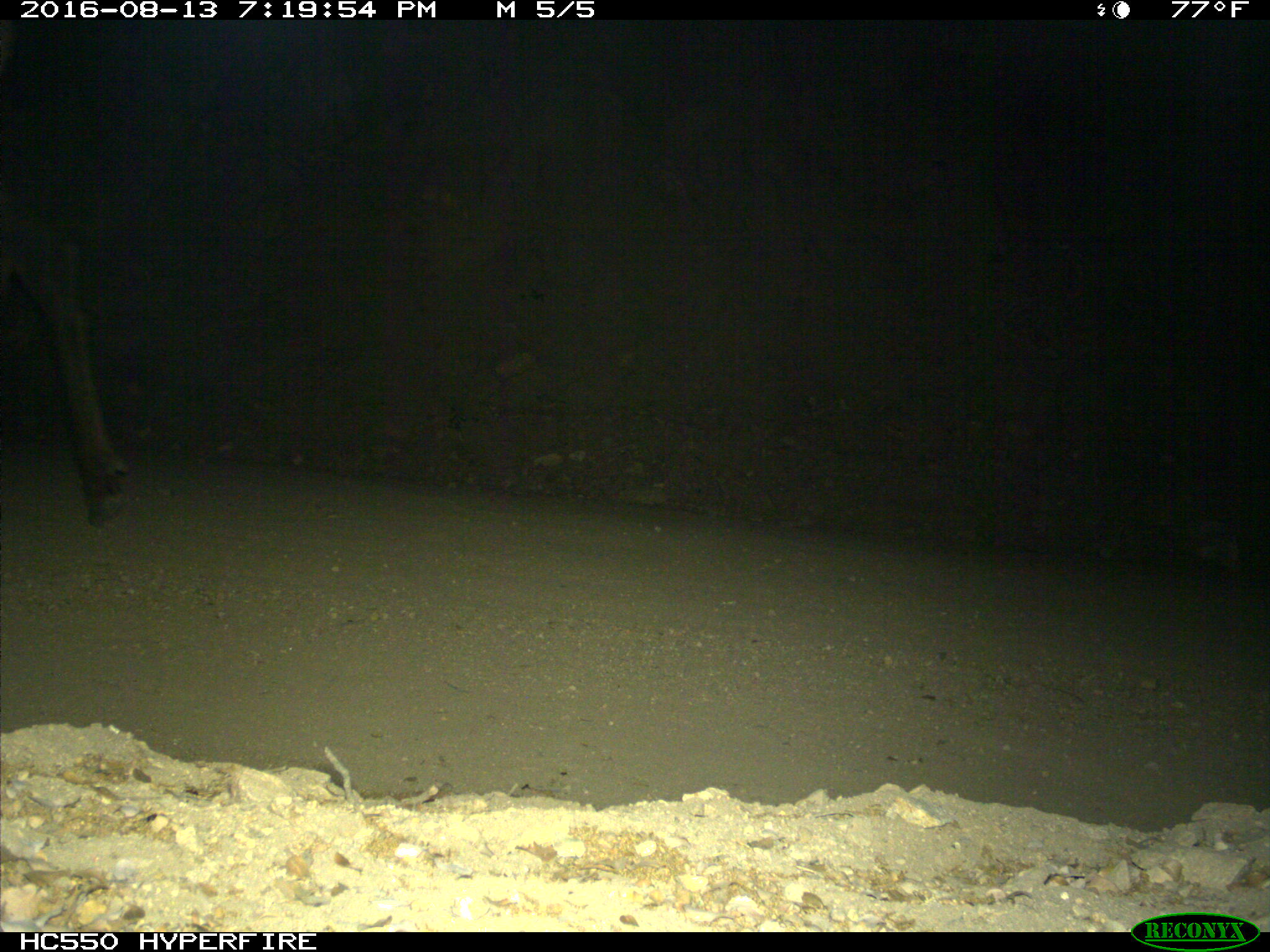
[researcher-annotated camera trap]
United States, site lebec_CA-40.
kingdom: Animalia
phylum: Chordata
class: Mammalia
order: Artiodactyla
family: Cervidae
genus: Cervus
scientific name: Cervus canadensis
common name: elk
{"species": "Cervus canadensis (elk)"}